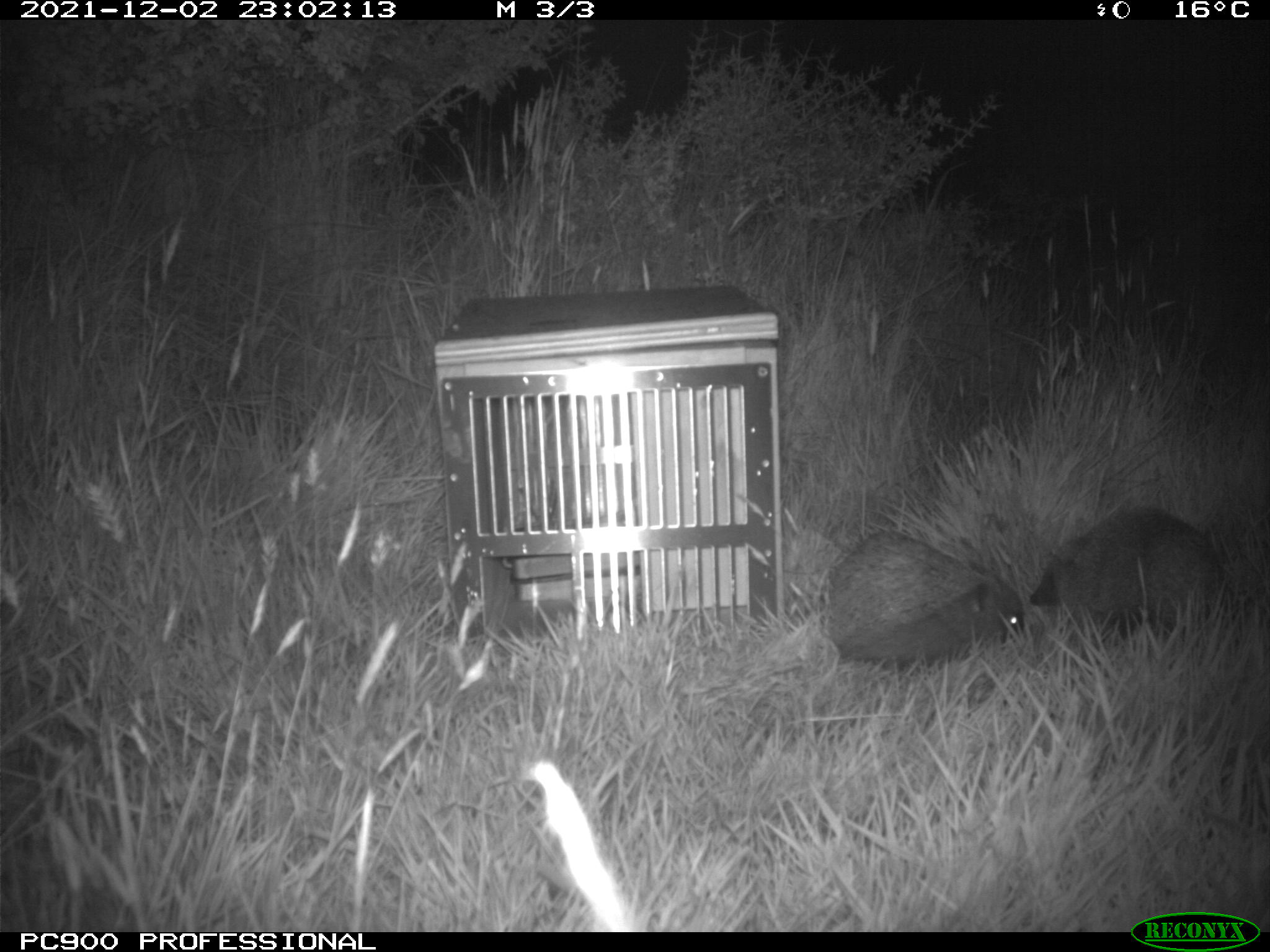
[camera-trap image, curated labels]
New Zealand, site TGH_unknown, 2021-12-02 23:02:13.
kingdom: Animalia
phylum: Chordata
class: Mammalia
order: Eulipotyphla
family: Erinaceidae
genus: Erinaceus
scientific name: Erinaceus europaeus europaeus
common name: european hedgehog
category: hedgehog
Hedgehog (european hedgehog) (Erinaceus europaeus europaeus).